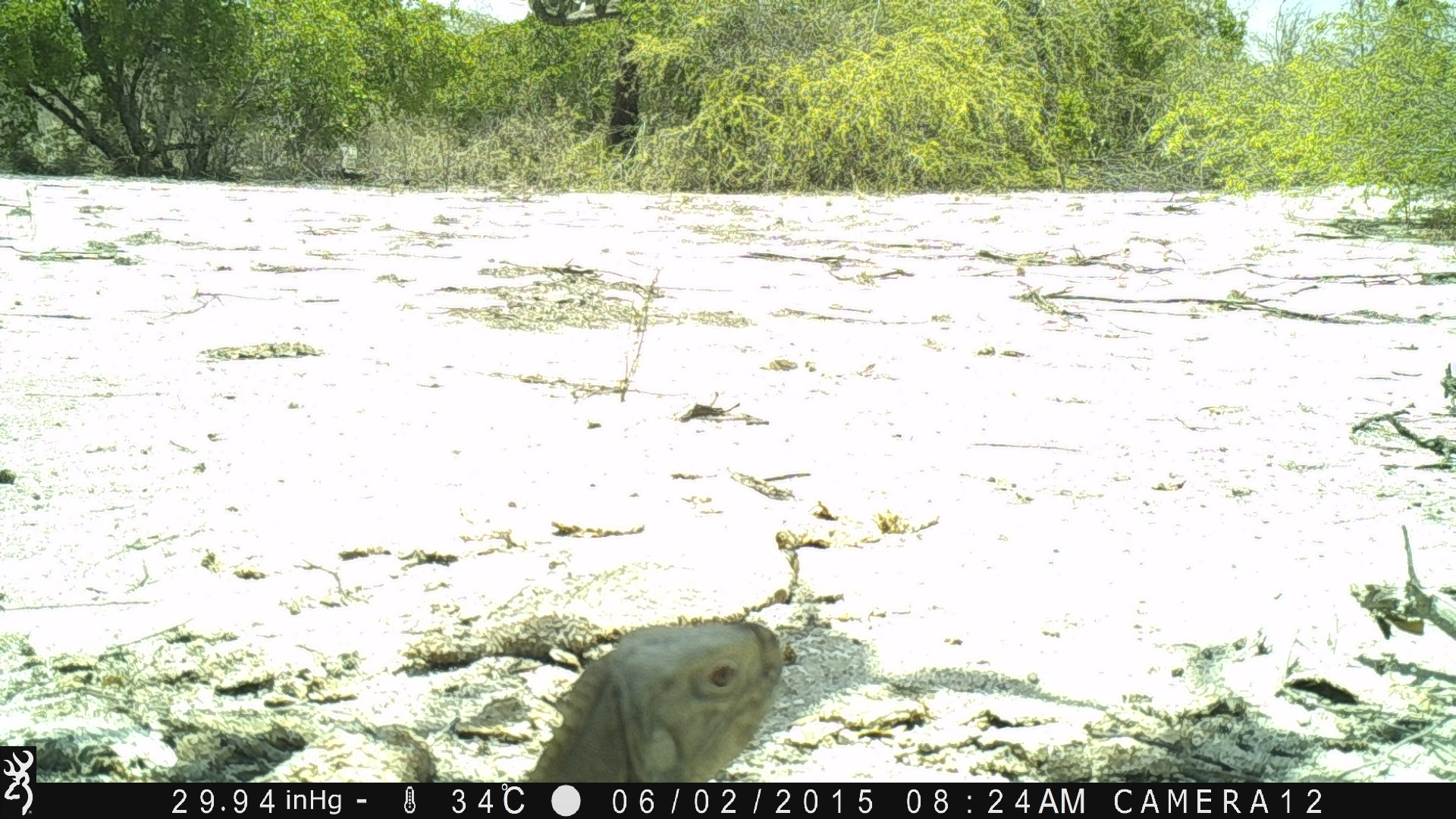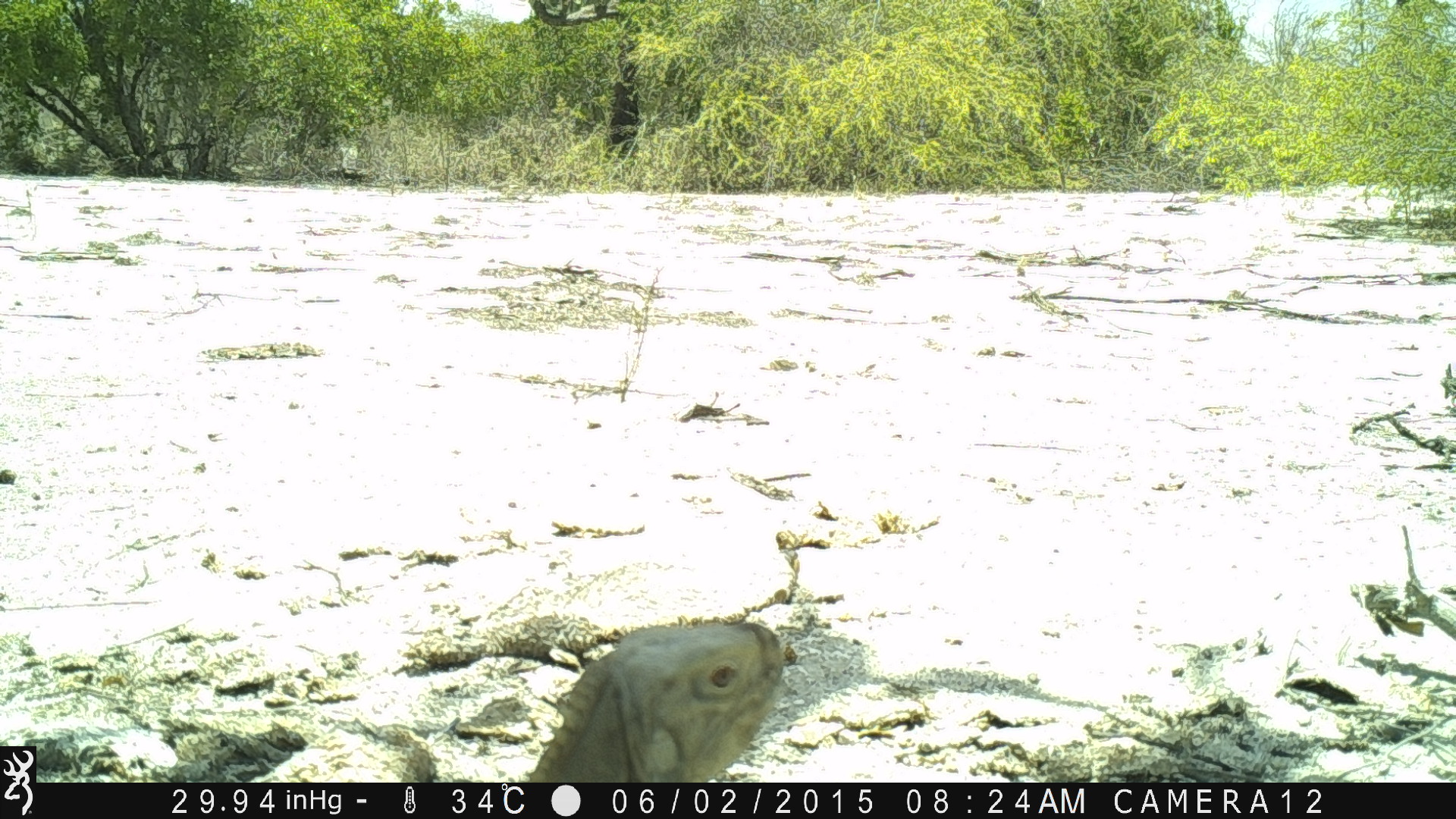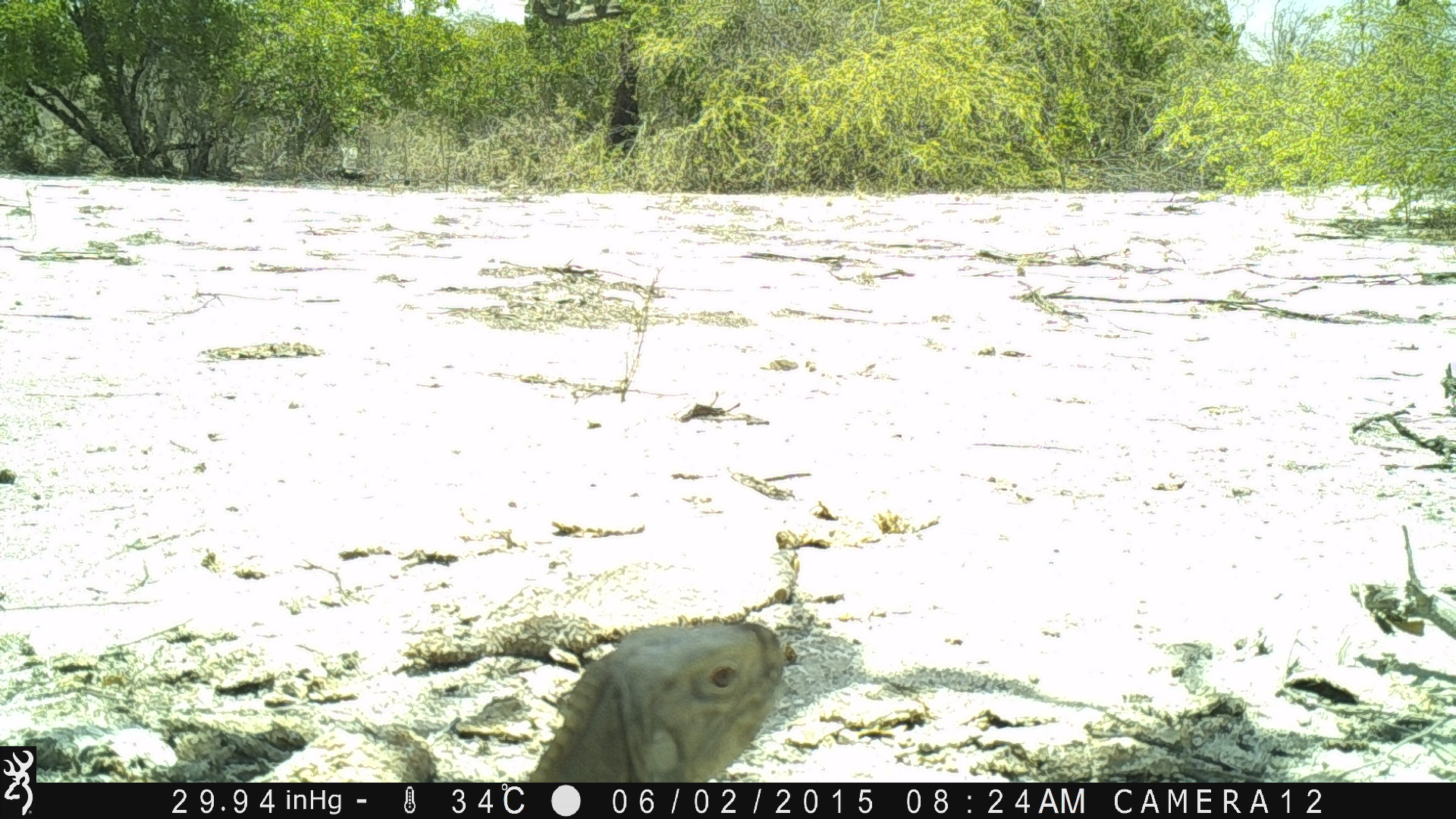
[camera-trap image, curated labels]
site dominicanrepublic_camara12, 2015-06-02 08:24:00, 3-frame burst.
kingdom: Animalia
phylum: Chordata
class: Reptilia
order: Squamata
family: Iguanidae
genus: Iguana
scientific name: Iguana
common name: typical iguanas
Iguana (typical iguanas).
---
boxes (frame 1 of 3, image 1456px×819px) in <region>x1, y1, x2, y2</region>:
iguana: <region>513, 618, 790, 781</region>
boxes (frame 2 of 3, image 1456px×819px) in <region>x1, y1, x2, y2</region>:
iguana: <region>512, 619, 791, 780</region>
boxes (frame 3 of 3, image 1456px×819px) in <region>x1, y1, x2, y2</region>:
iguana: <region>511, 620, 792, 780</region>